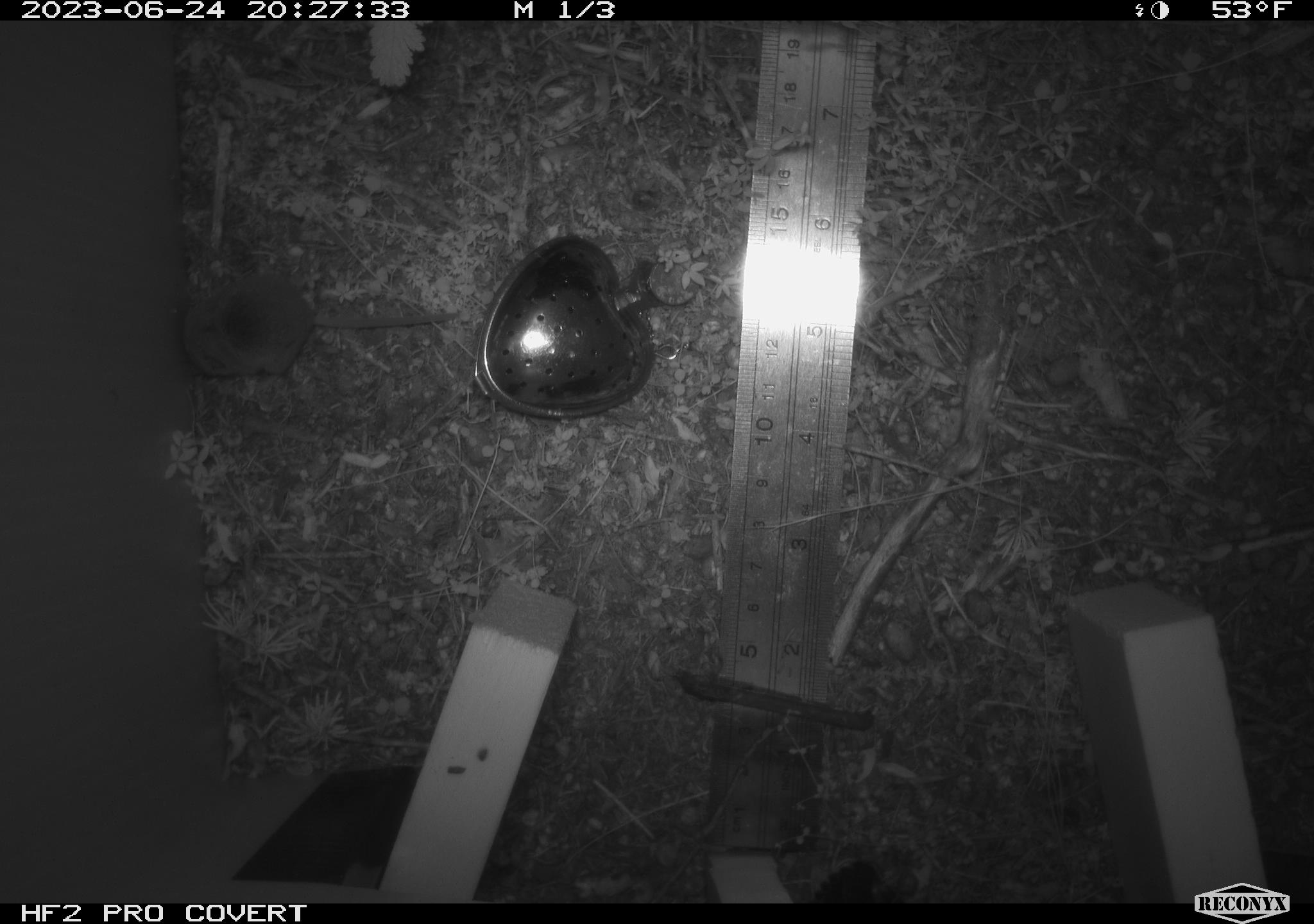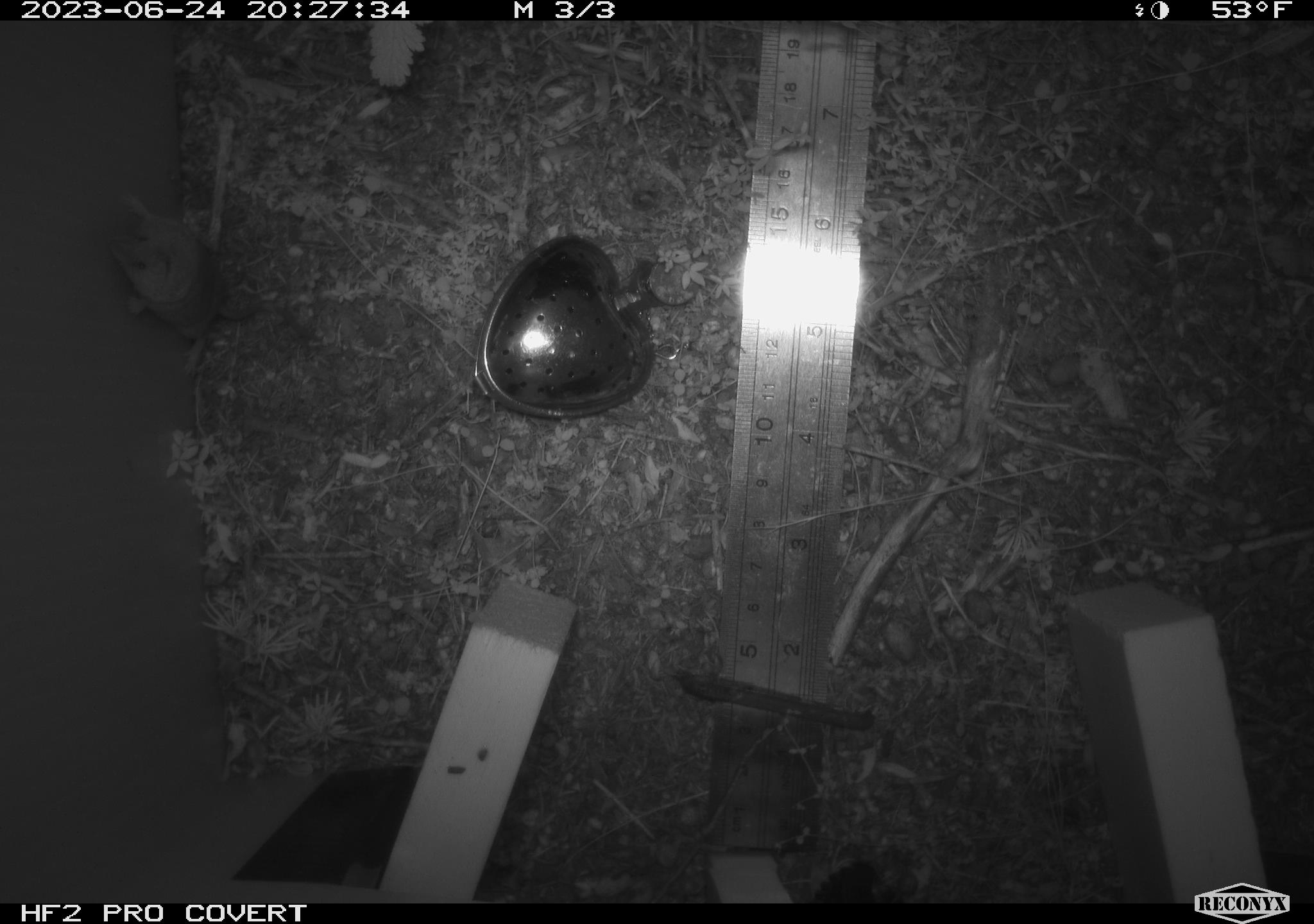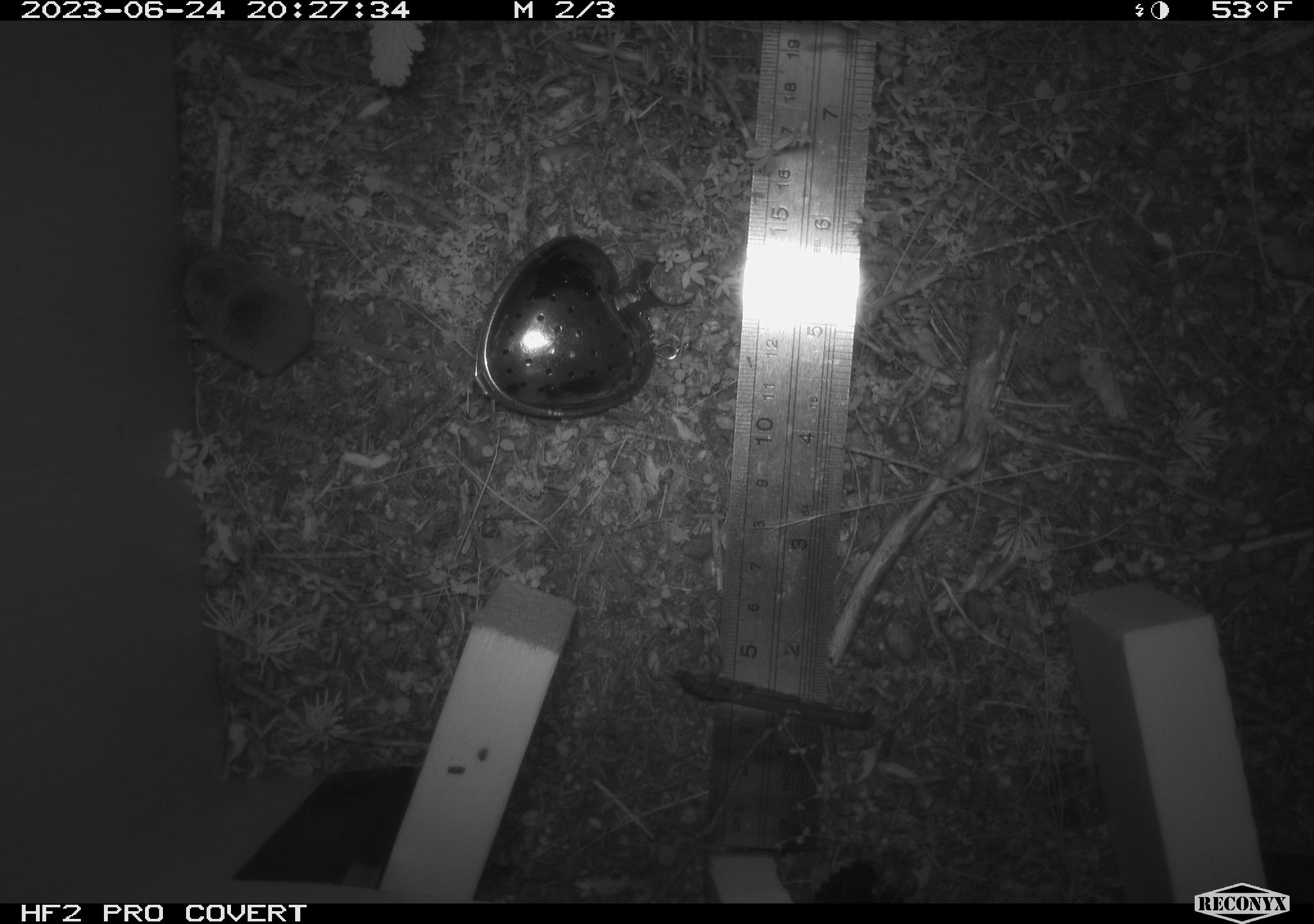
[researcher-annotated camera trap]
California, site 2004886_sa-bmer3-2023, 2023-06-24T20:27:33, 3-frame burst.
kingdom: Animalia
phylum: Chordata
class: Mammalia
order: Eulipotyphla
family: Soricidae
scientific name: Soricidae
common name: shrews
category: soricidae family